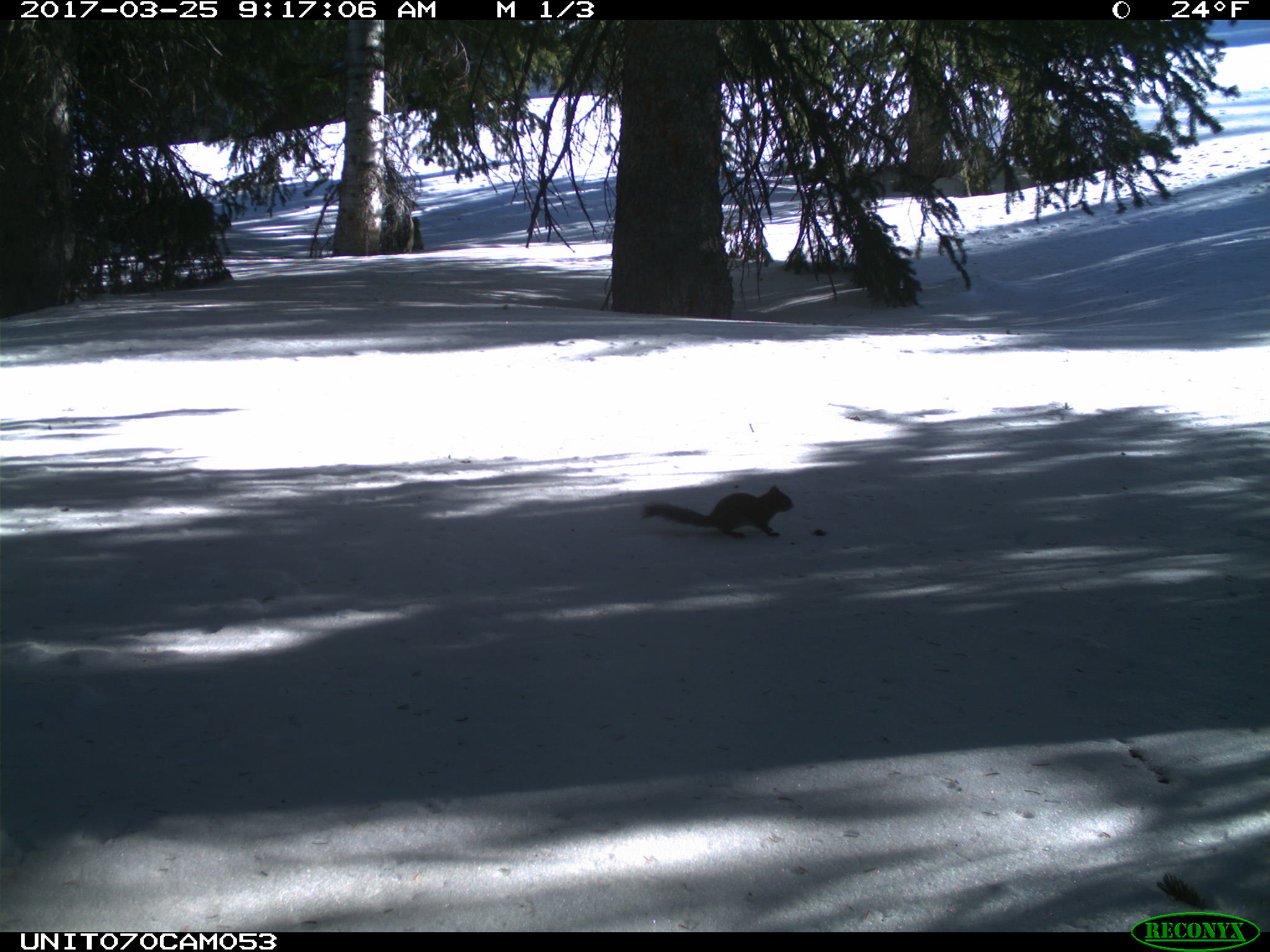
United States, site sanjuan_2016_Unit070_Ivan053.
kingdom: Animalia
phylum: Chordata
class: Mammalia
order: Rodentia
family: Sciuridae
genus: Tamiasciurus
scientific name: Tamiasciurus hudsonicus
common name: american red squirrel